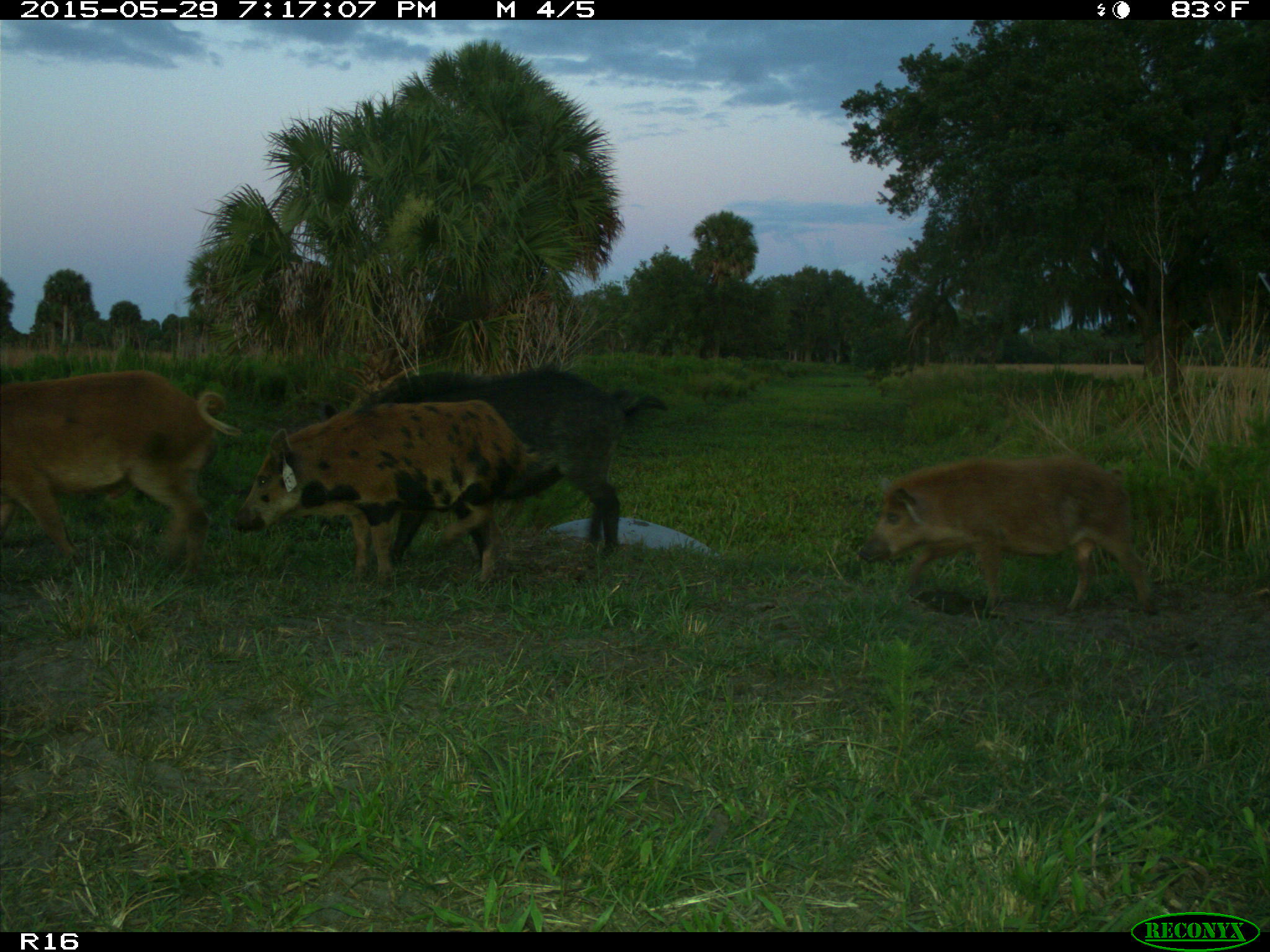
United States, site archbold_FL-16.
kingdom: Animalia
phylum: Chordata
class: Mammalia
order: Artiodactyla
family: Suidae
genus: Sus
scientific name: Sus scrofa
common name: wild boar